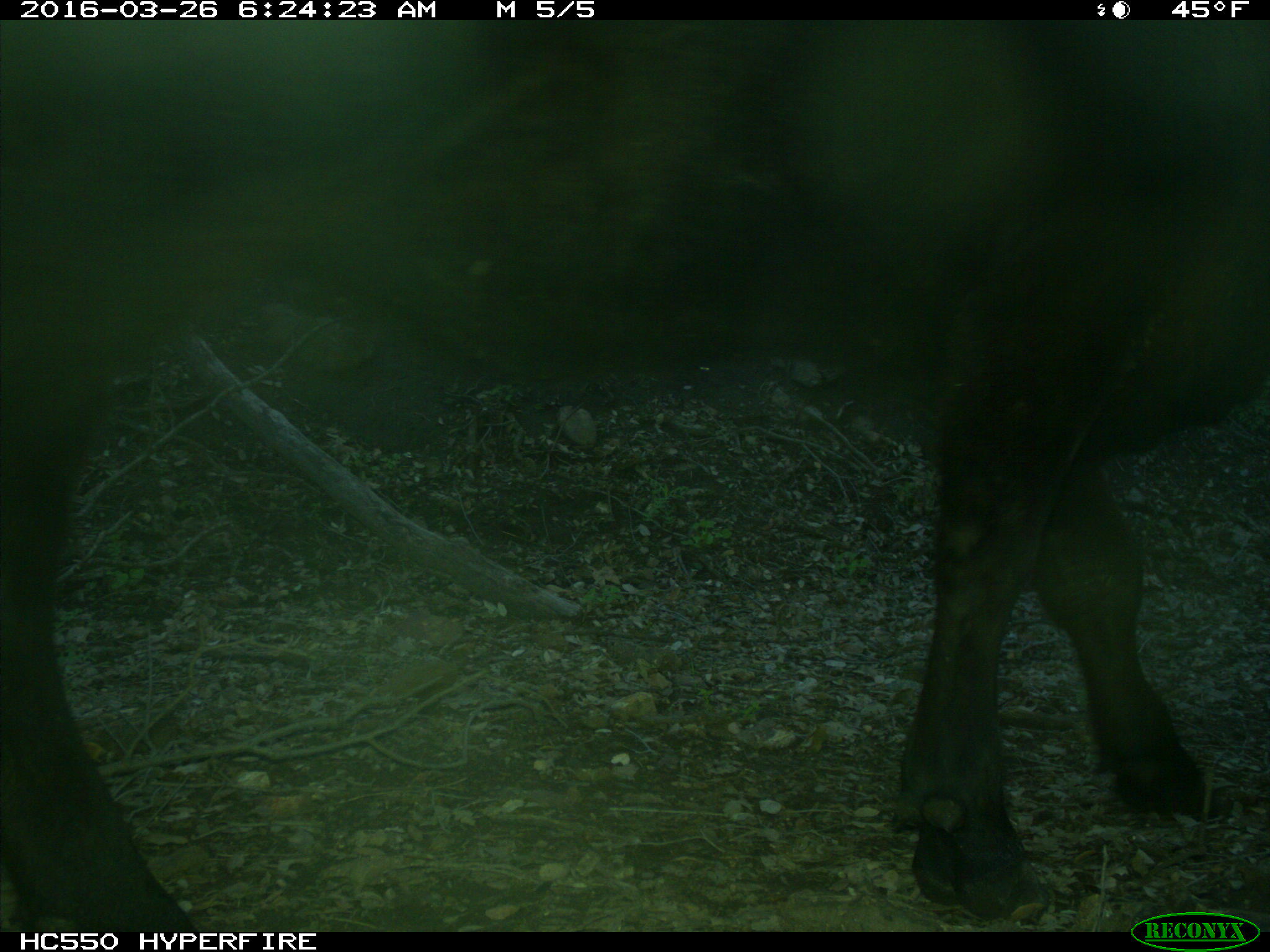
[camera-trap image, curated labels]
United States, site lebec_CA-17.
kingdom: Animalia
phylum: Chordata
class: Mammalia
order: Artiodactyla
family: Bovidae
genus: Bos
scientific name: Bos taurus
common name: domestic cow